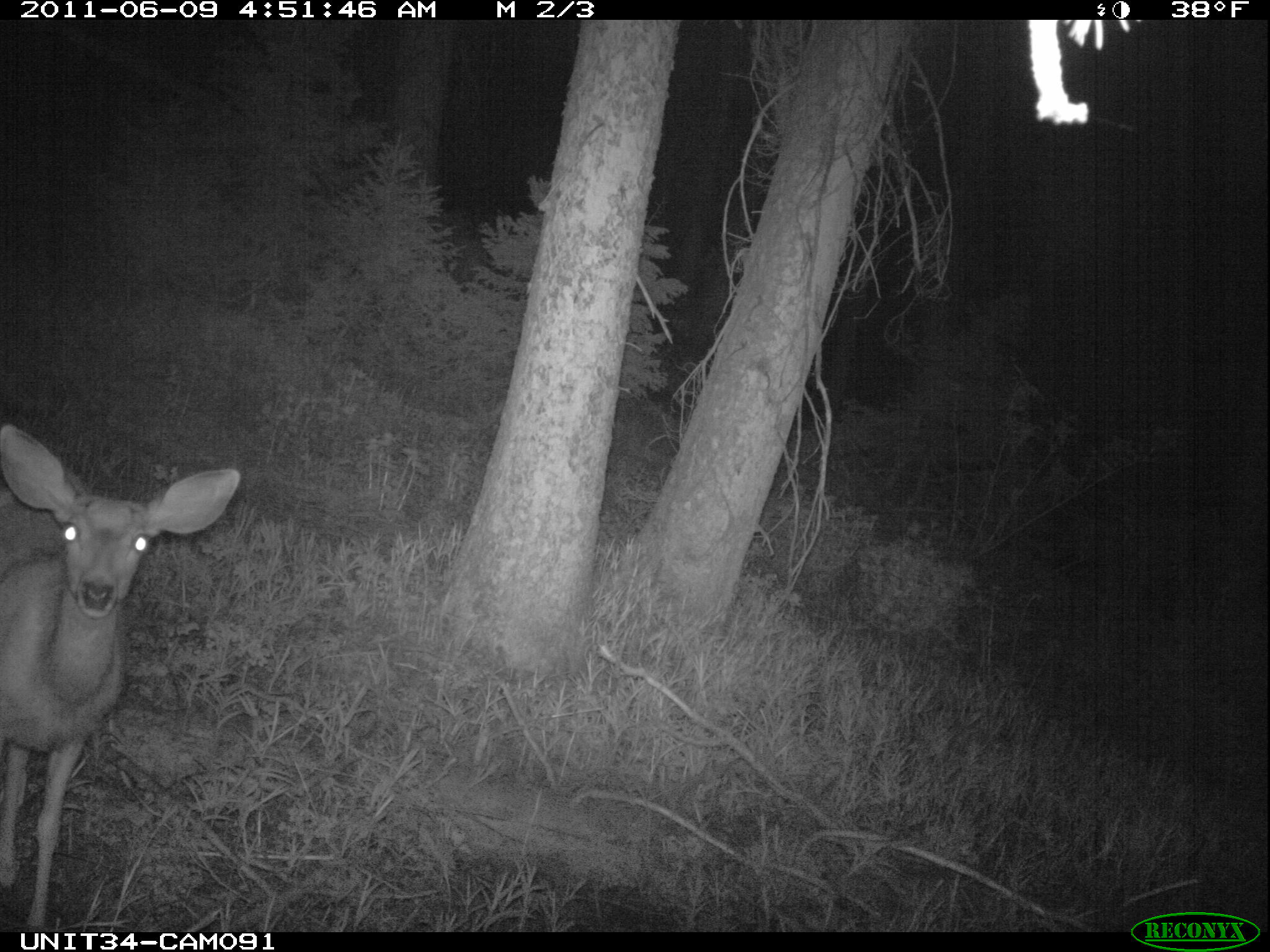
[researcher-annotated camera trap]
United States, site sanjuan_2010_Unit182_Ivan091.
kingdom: Animalia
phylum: Chordata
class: Mammalia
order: Artiodactyla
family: Cervidae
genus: Odocoileus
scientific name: Odocoileus hemionus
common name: mule deer